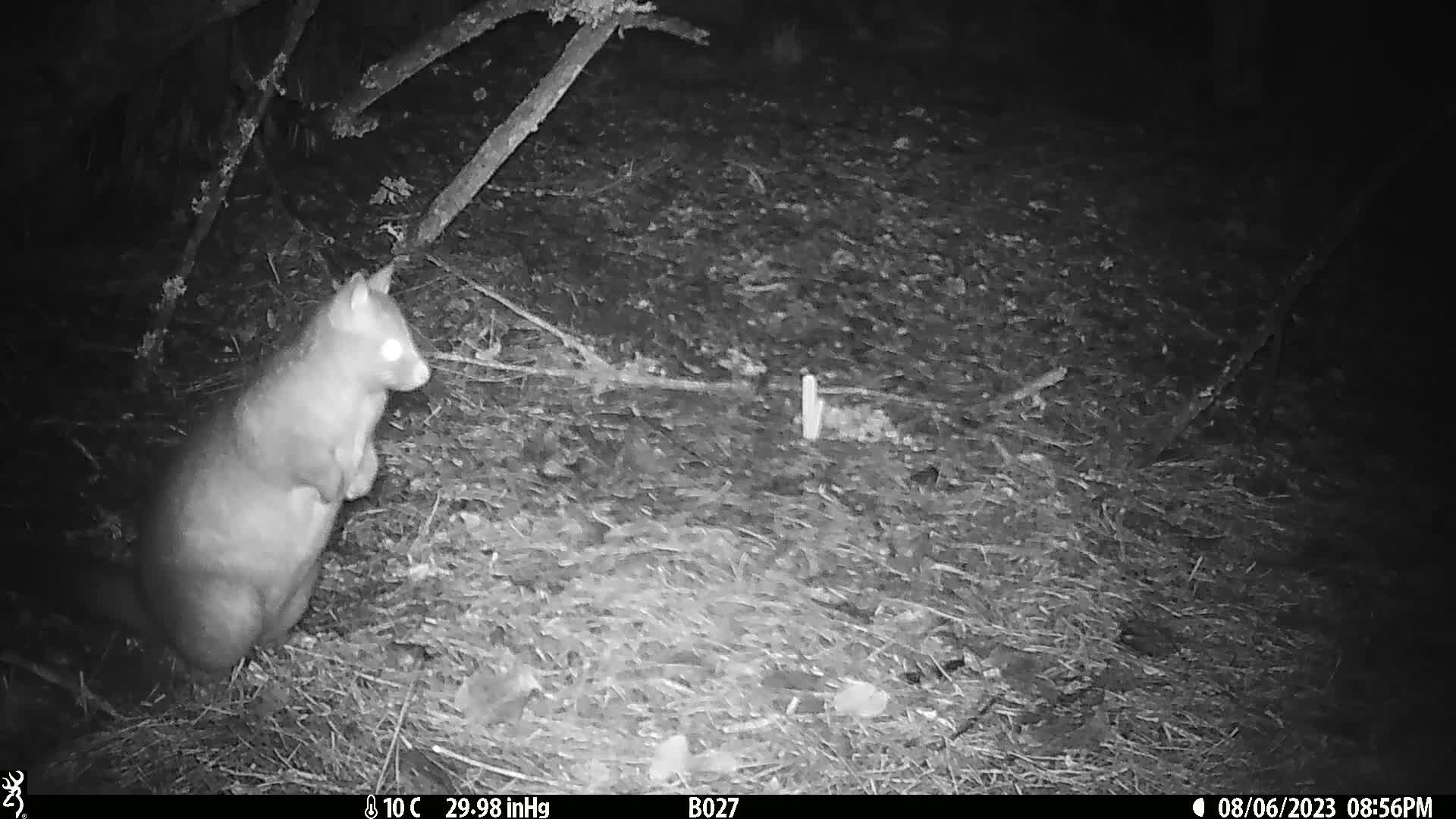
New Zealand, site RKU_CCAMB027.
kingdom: Animalia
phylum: Chordata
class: Mammalia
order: Diprotodontia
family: Phalangeridae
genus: Trichosurus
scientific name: Trichosurus vulpecula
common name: common brushtail possum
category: possum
Possum (common brushtail possum) (Trichosurus vulpecula).